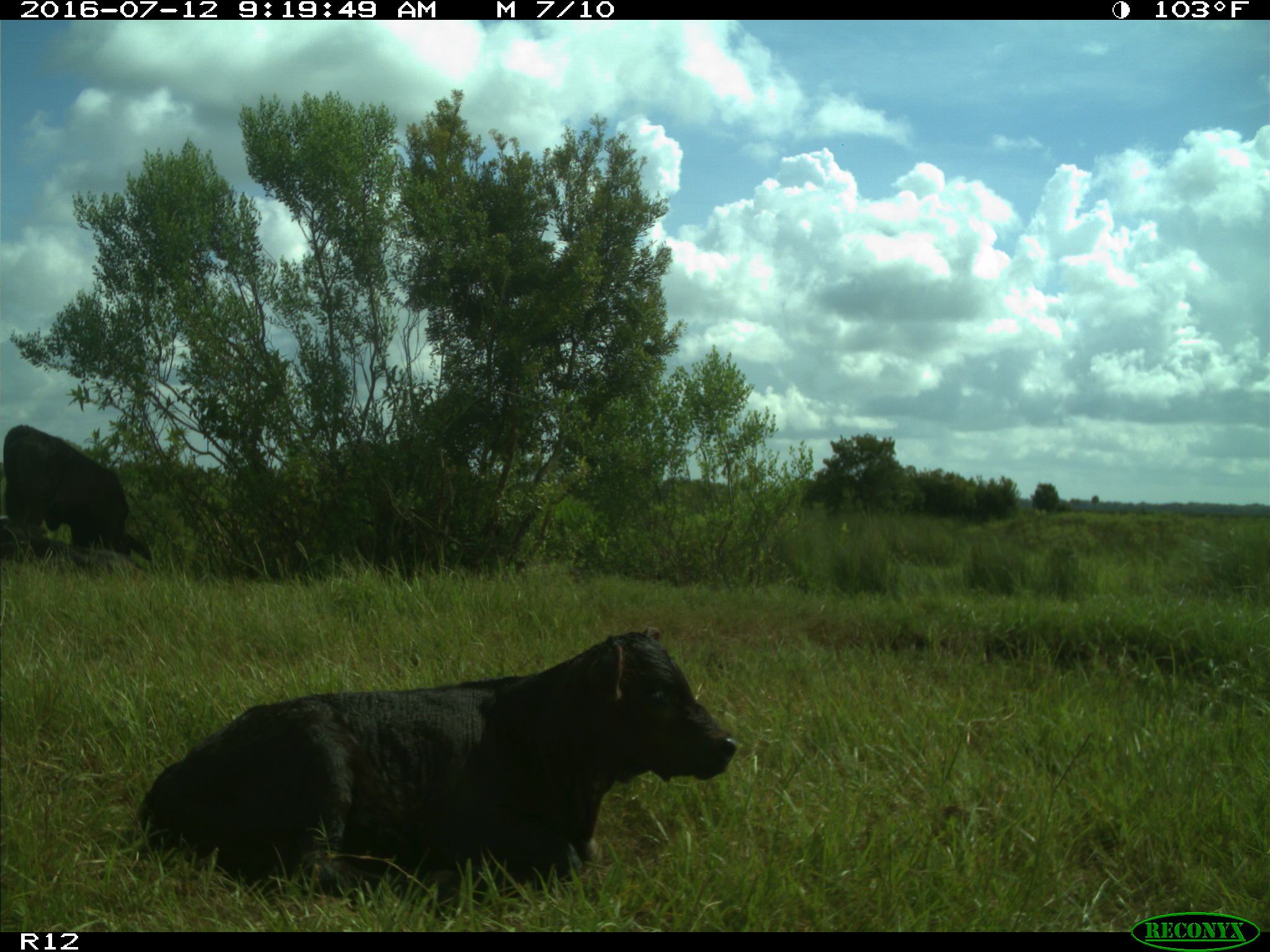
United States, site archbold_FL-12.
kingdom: Animalia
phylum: Chordata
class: Mammalia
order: Artiodactyla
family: Bovidae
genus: Bos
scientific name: Bos taurus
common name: domestic cow